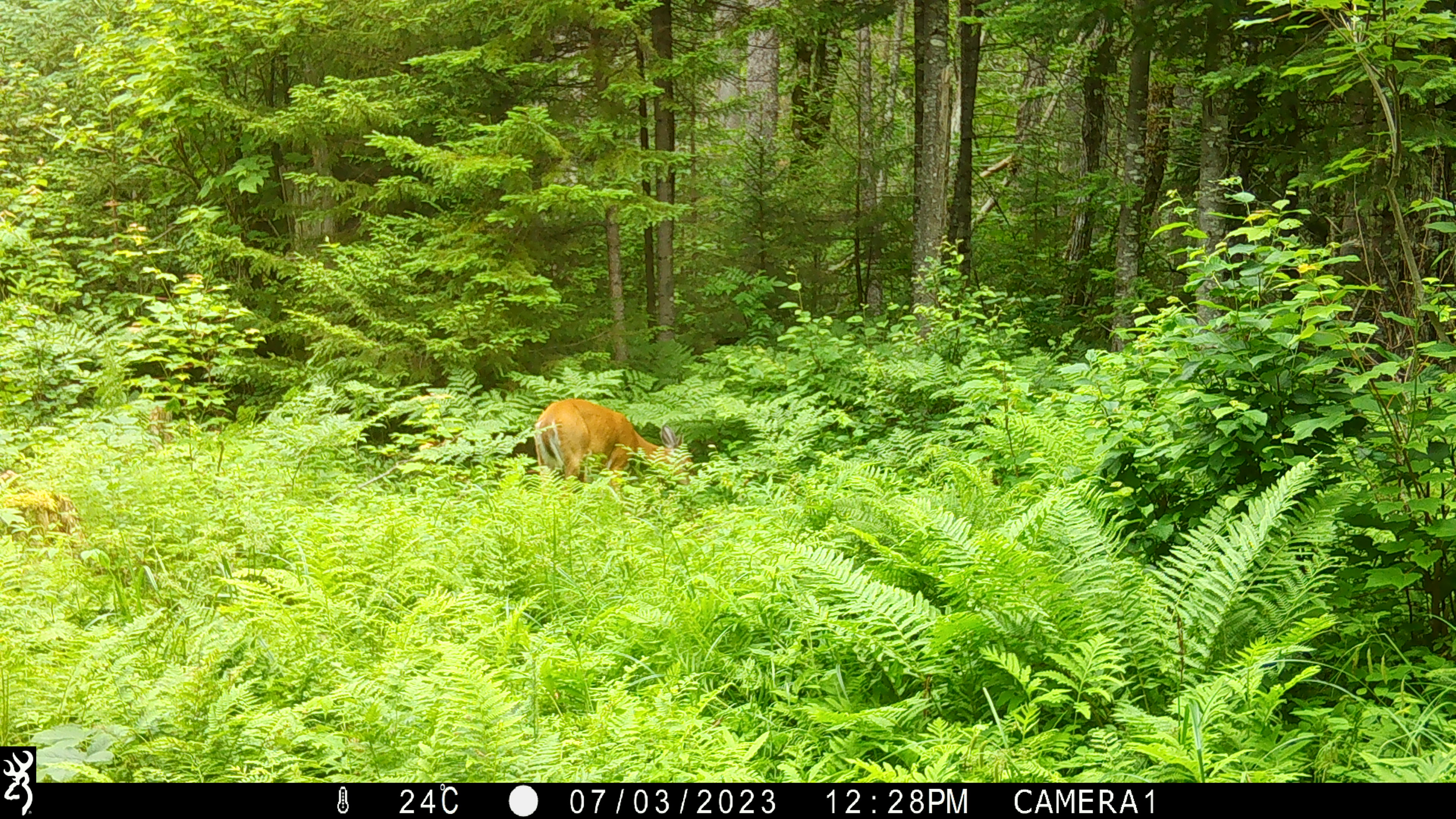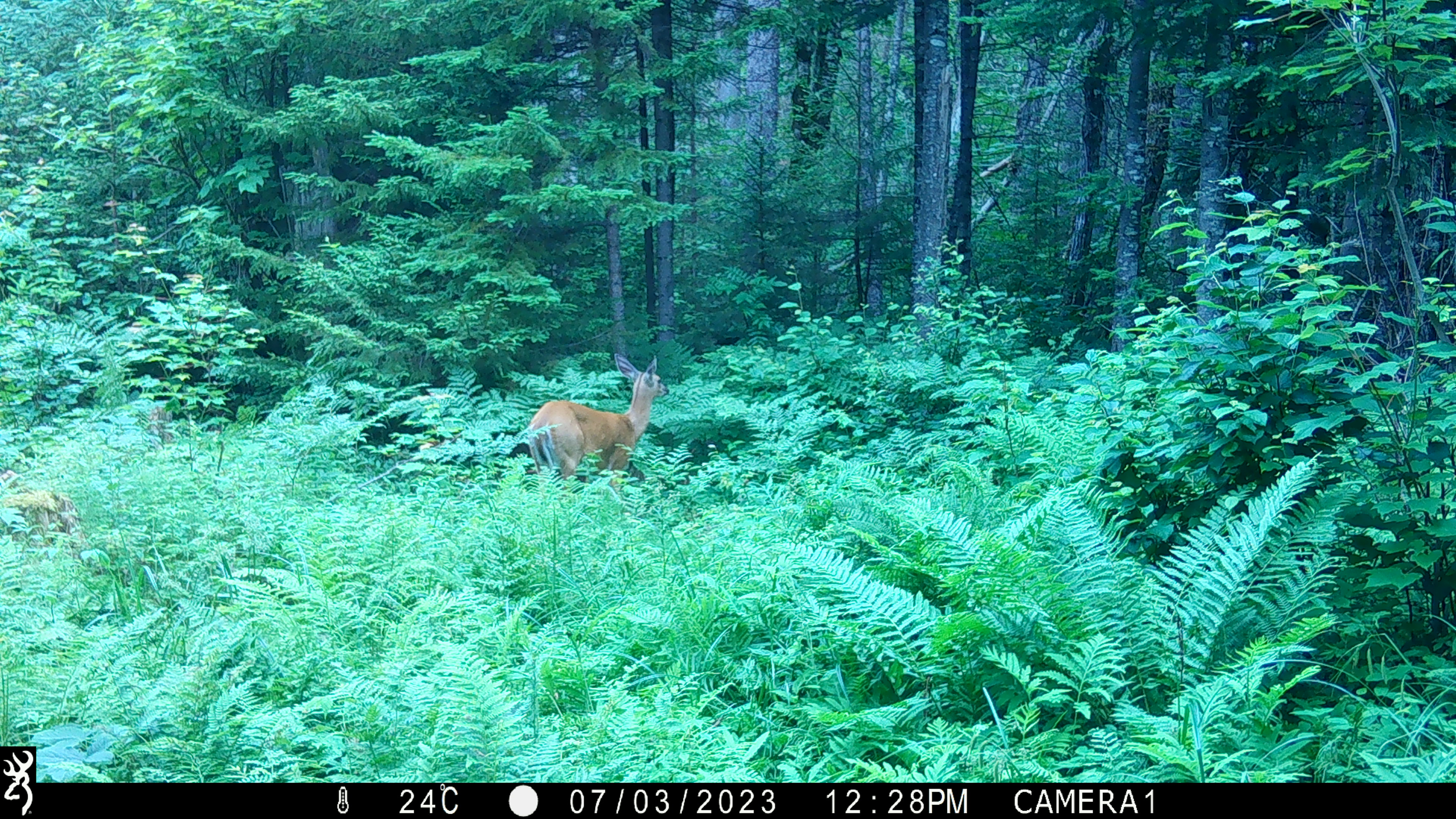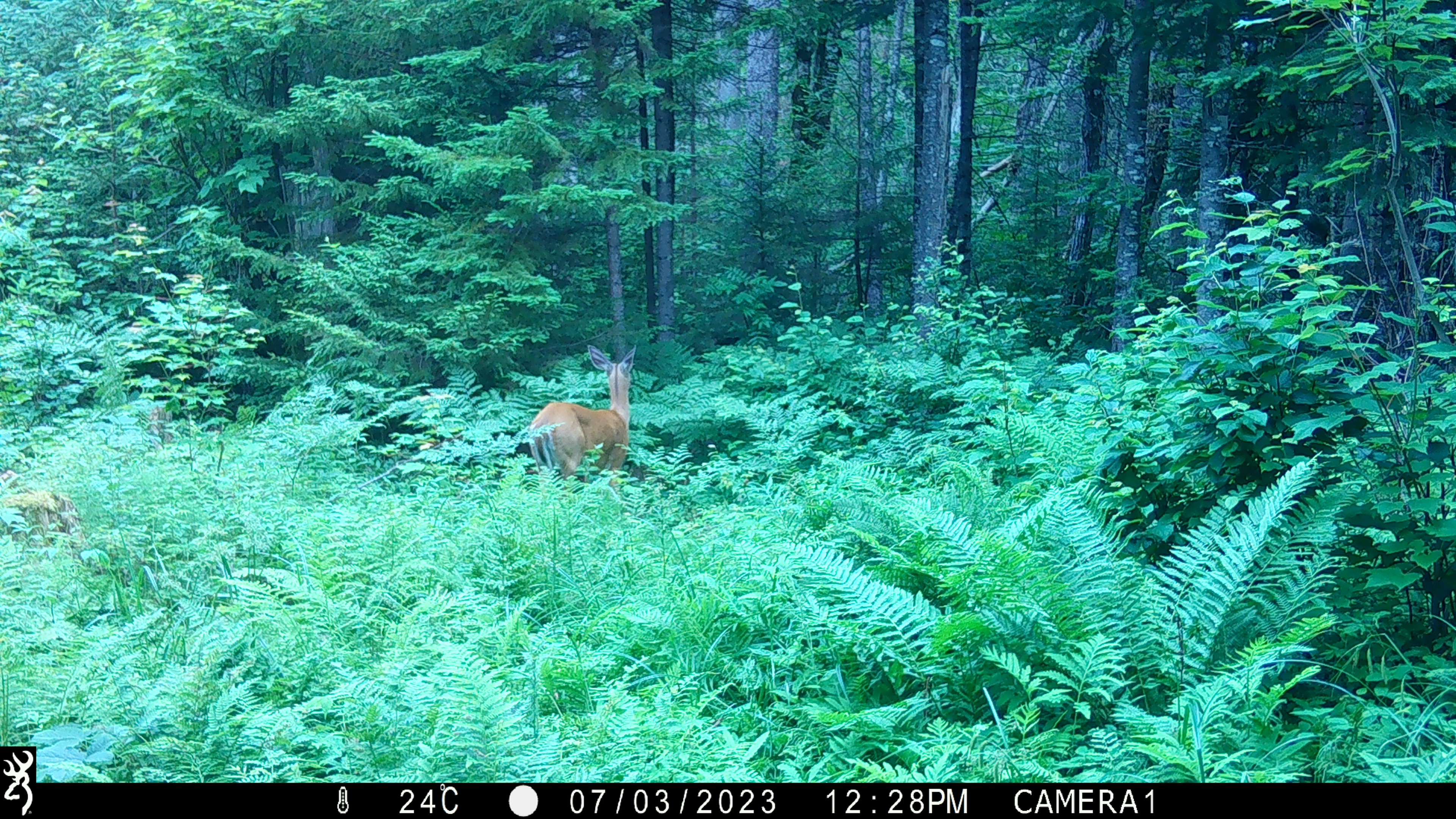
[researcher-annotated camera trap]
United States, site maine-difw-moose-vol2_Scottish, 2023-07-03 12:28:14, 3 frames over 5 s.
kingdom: Animalia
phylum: Chordata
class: Mammalia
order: Artiodactyla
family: Cervidae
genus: Odocoileus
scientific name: Odocoileus virginianus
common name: white-tailed deer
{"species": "white-tailed deer (Odocoileus virginianus)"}